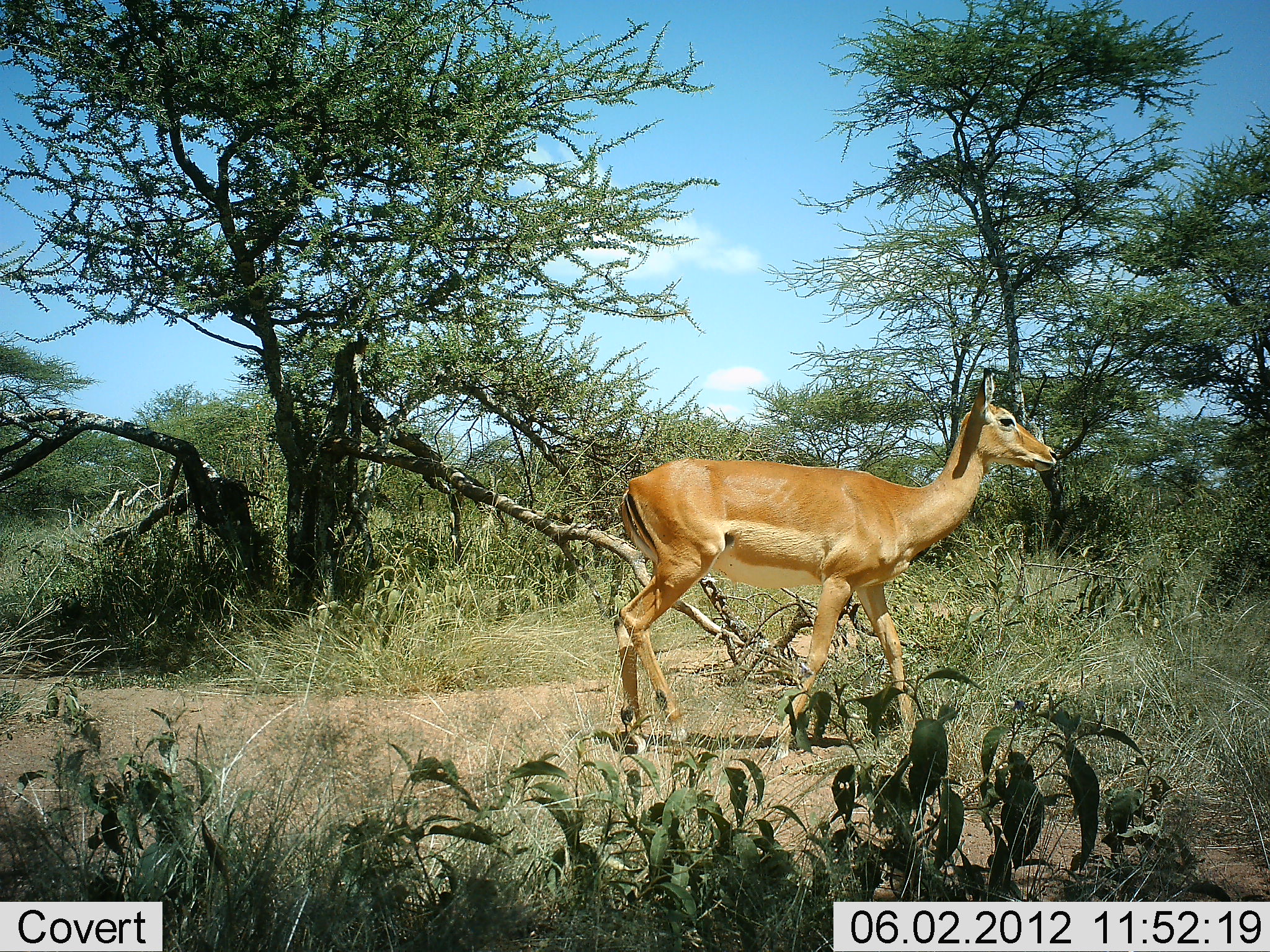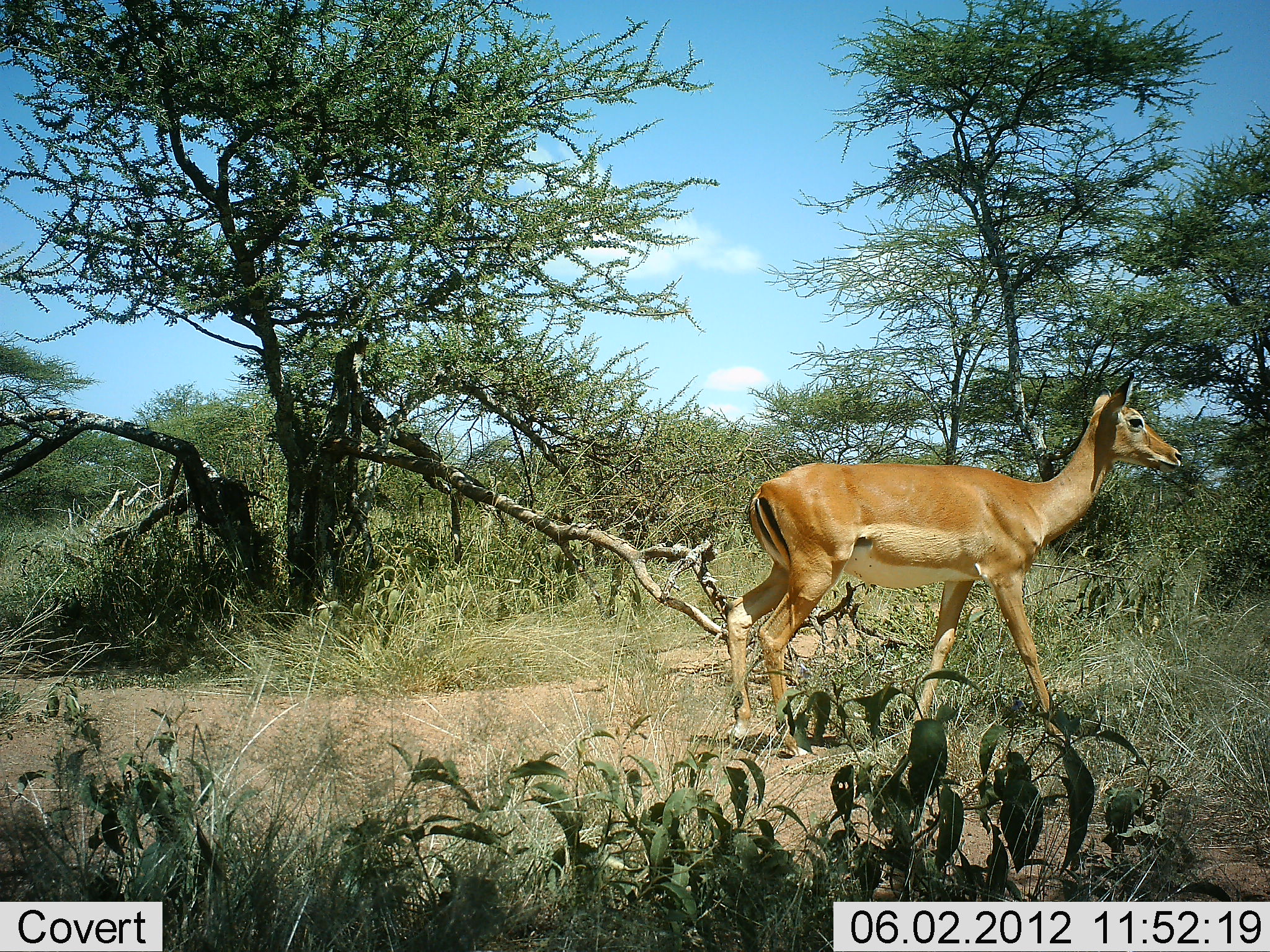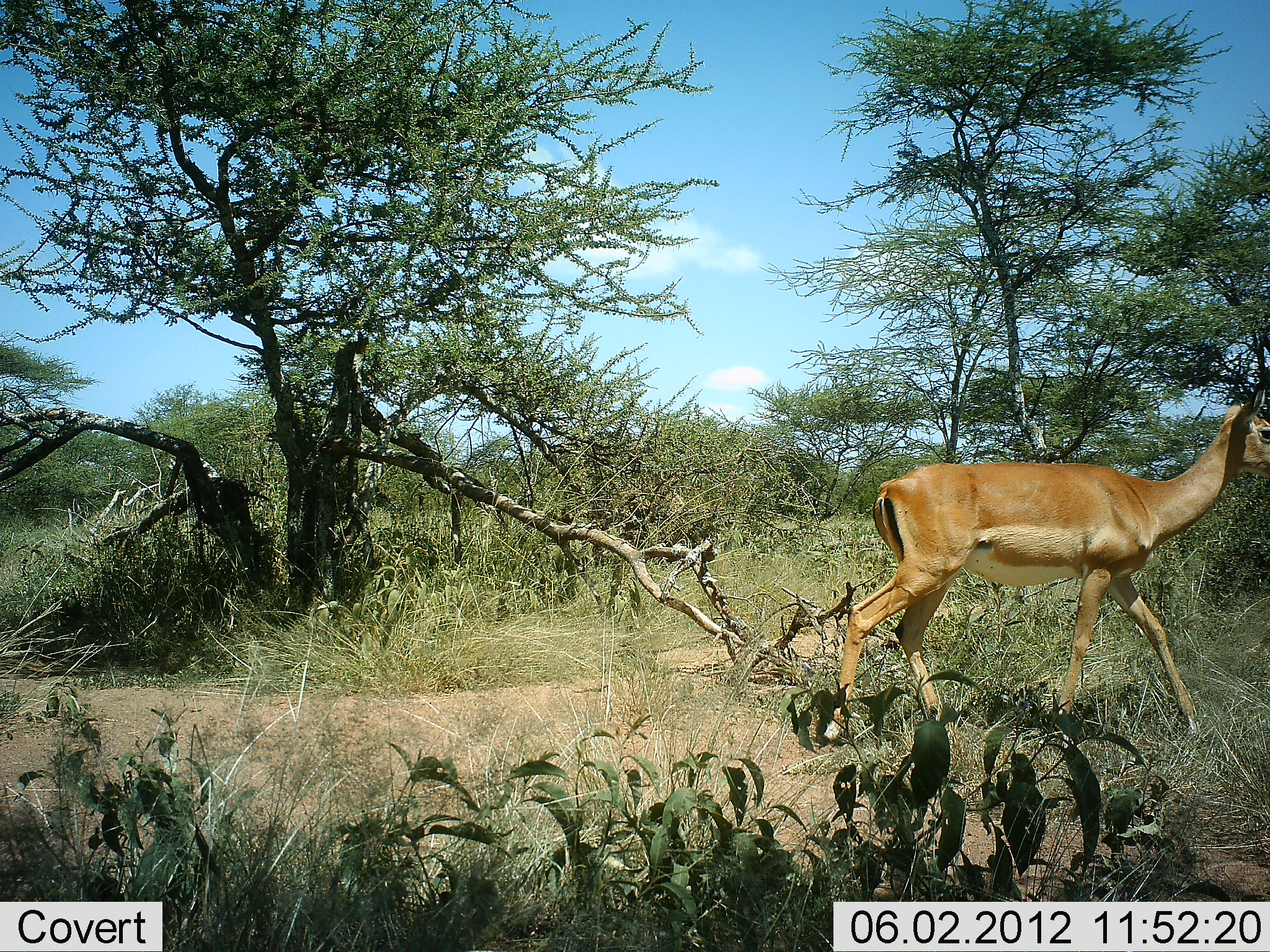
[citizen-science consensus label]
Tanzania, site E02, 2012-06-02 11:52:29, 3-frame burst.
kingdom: Animalia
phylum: Chordata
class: Mammalia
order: Artiodactyla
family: Bovidae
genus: Aepyceros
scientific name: Aepyceros melampus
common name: impala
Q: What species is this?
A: Impala (Aepyceros melampus).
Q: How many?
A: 1.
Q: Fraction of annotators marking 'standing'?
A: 10%.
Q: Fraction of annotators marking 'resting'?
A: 0%.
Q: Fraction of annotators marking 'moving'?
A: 100%.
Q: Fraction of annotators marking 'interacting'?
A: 0%.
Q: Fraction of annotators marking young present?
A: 0%.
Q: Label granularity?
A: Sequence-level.